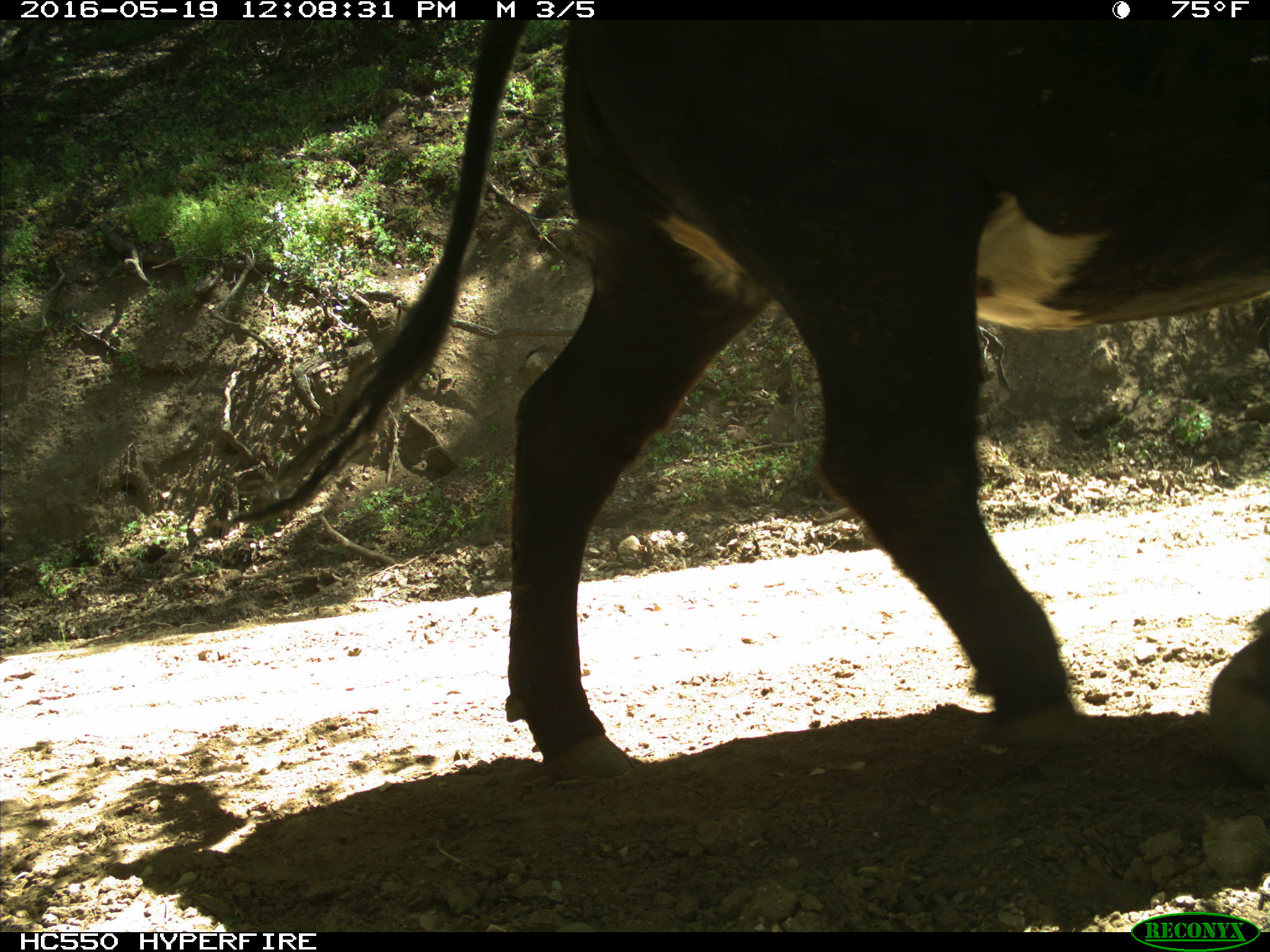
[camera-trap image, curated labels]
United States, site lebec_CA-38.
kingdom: Animalia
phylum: Chordata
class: Mammalia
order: Artiodactyla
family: Bovidae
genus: Bos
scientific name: Bos taurus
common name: domestic cow